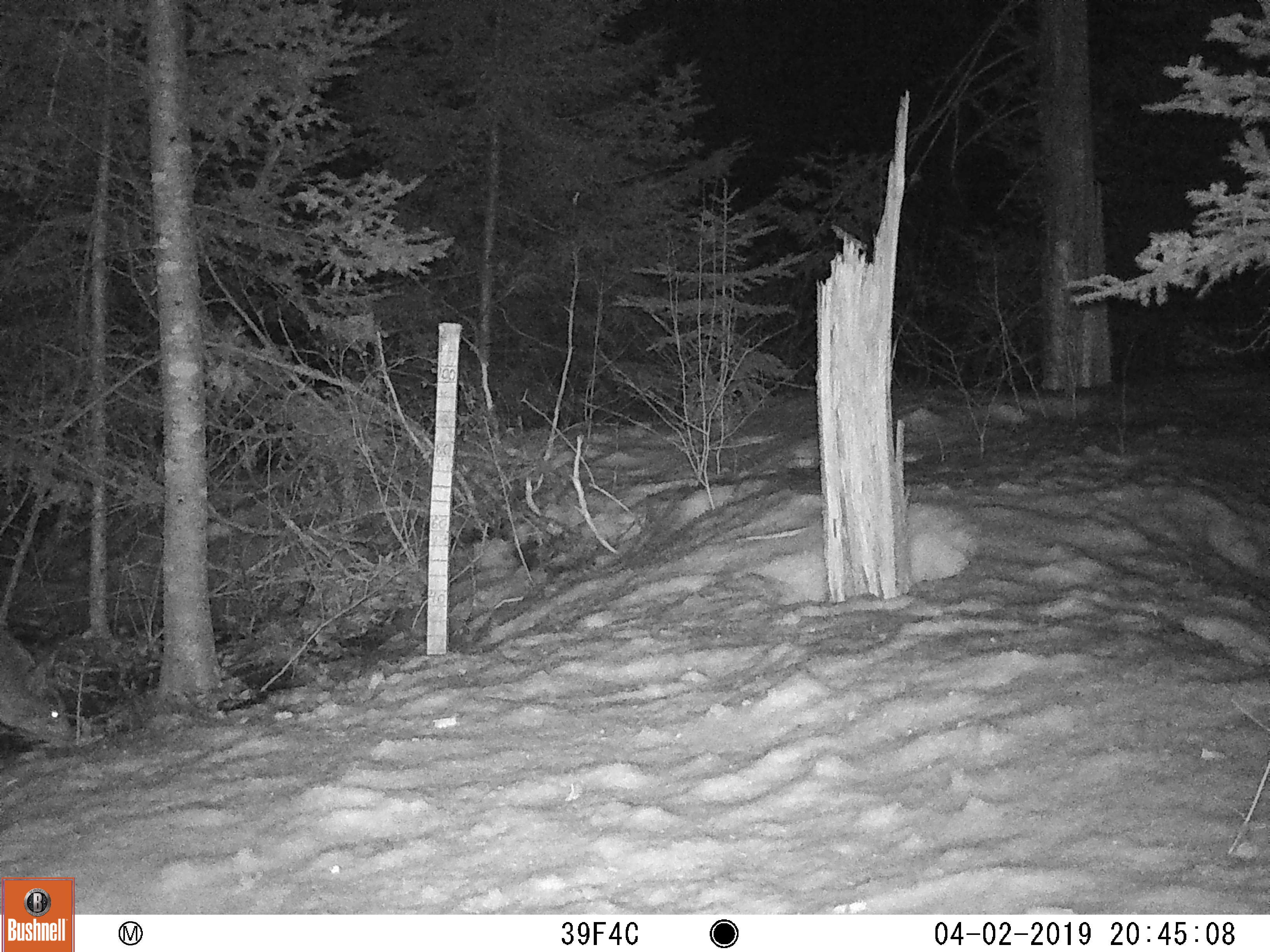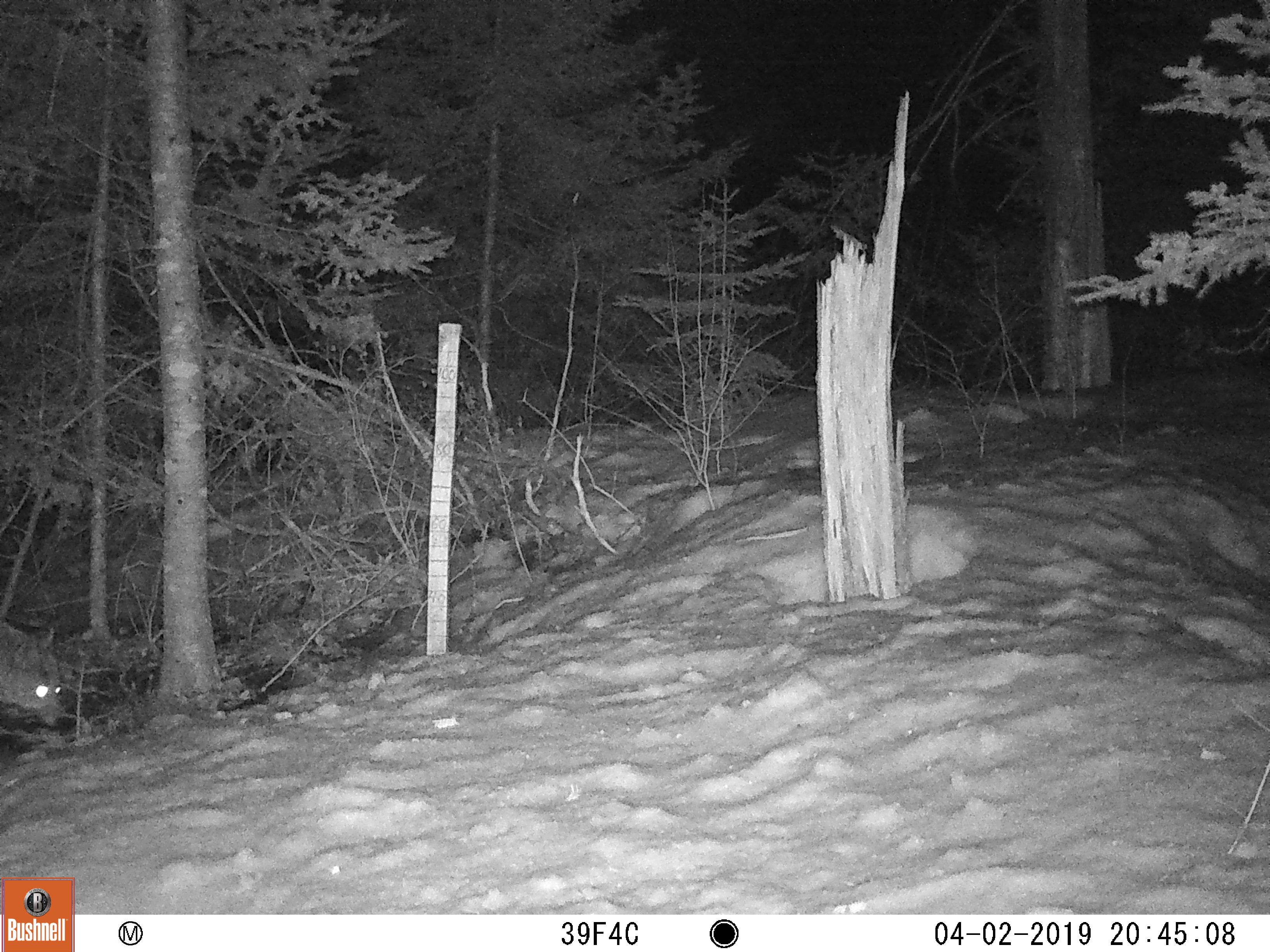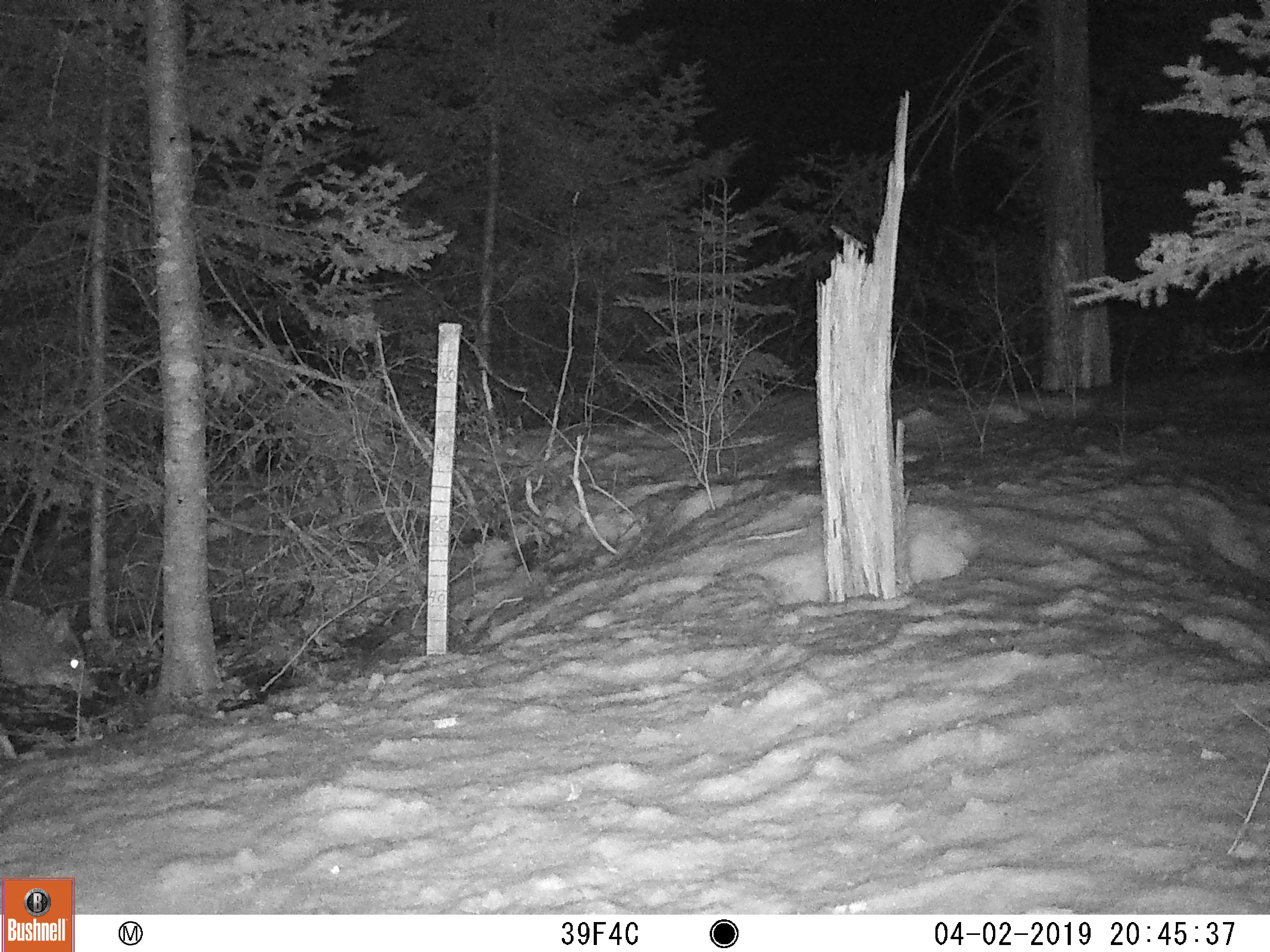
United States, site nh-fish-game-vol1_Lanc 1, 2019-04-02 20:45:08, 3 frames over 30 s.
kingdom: Animalia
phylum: Chordata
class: Mammalia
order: Carnivora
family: Canidae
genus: Canis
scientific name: Canis latrans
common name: coyote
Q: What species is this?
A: Coyote (Canis latrans).